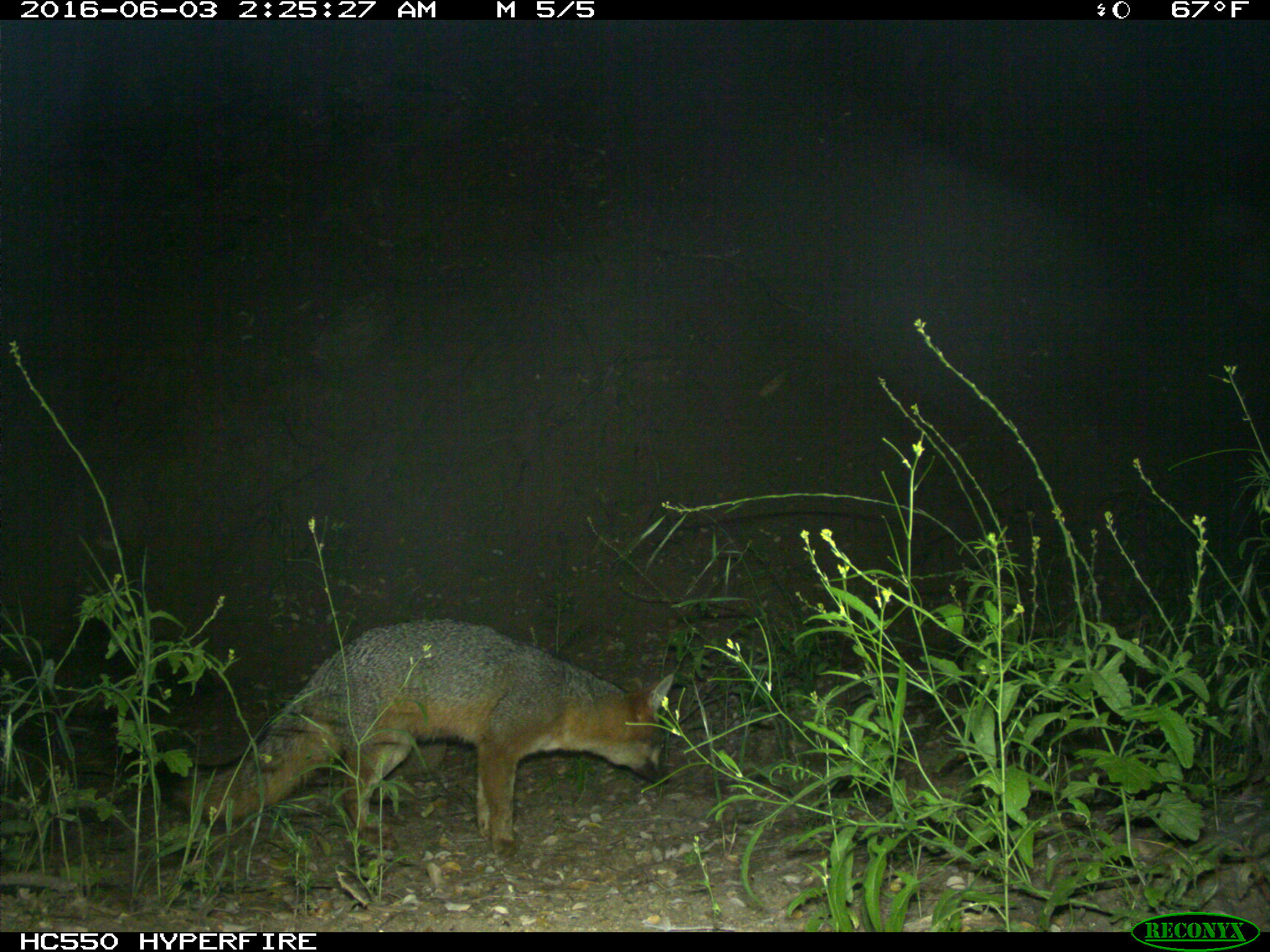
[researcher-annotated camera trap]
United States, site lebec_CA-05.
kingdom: Animalia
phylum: Chordata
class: Mammalia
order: Carnivora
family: Canidae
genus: Urocyon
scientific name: Urocyon cinereoargenteus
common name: gray fox